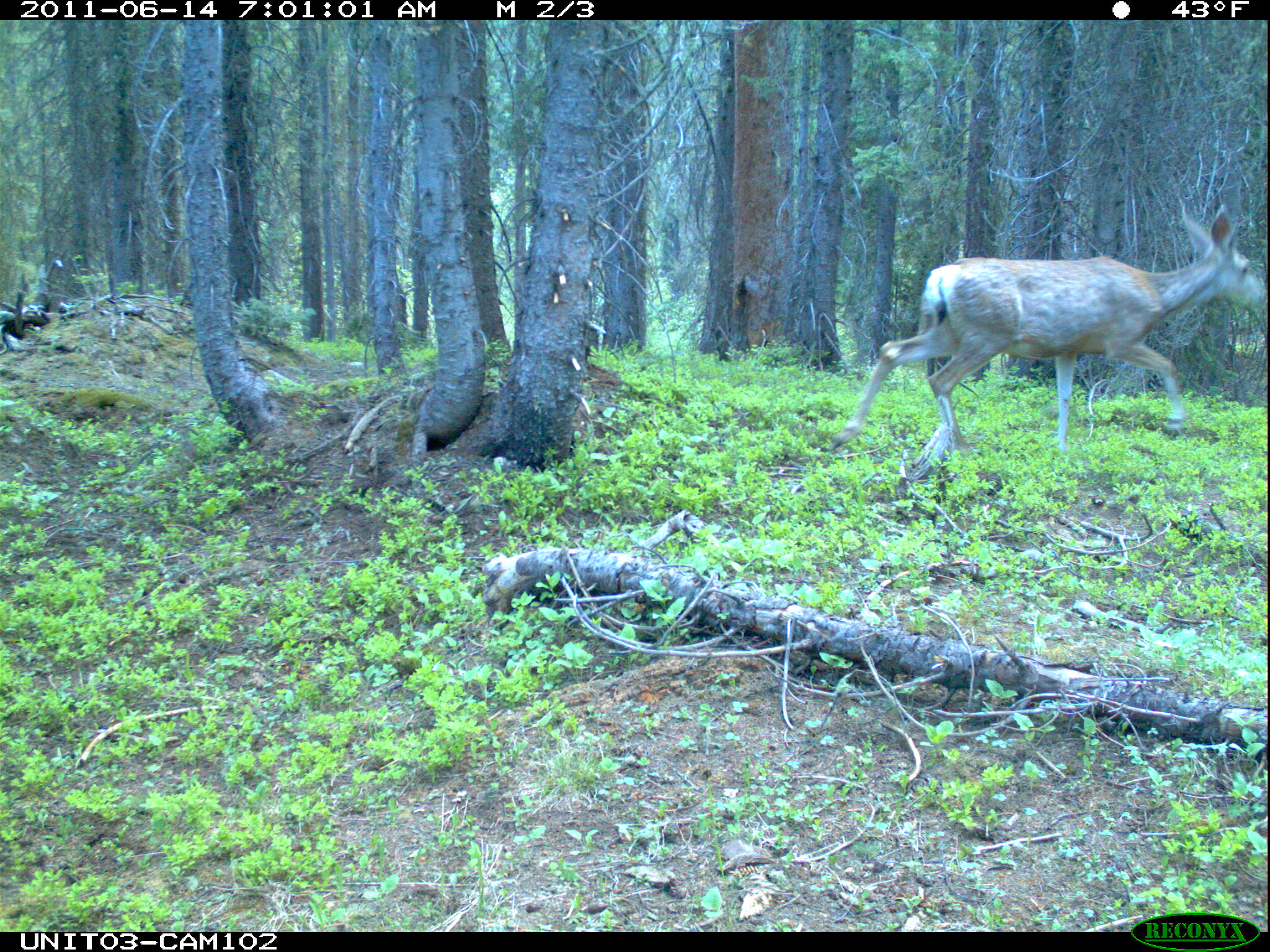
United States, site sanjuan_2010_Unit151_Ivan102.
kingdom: Animalia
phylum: Chordata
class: Mammalia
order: Artiodactyla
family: Cervidae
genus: Odocoileus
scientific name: Odocoileus hemionus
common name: mule deer